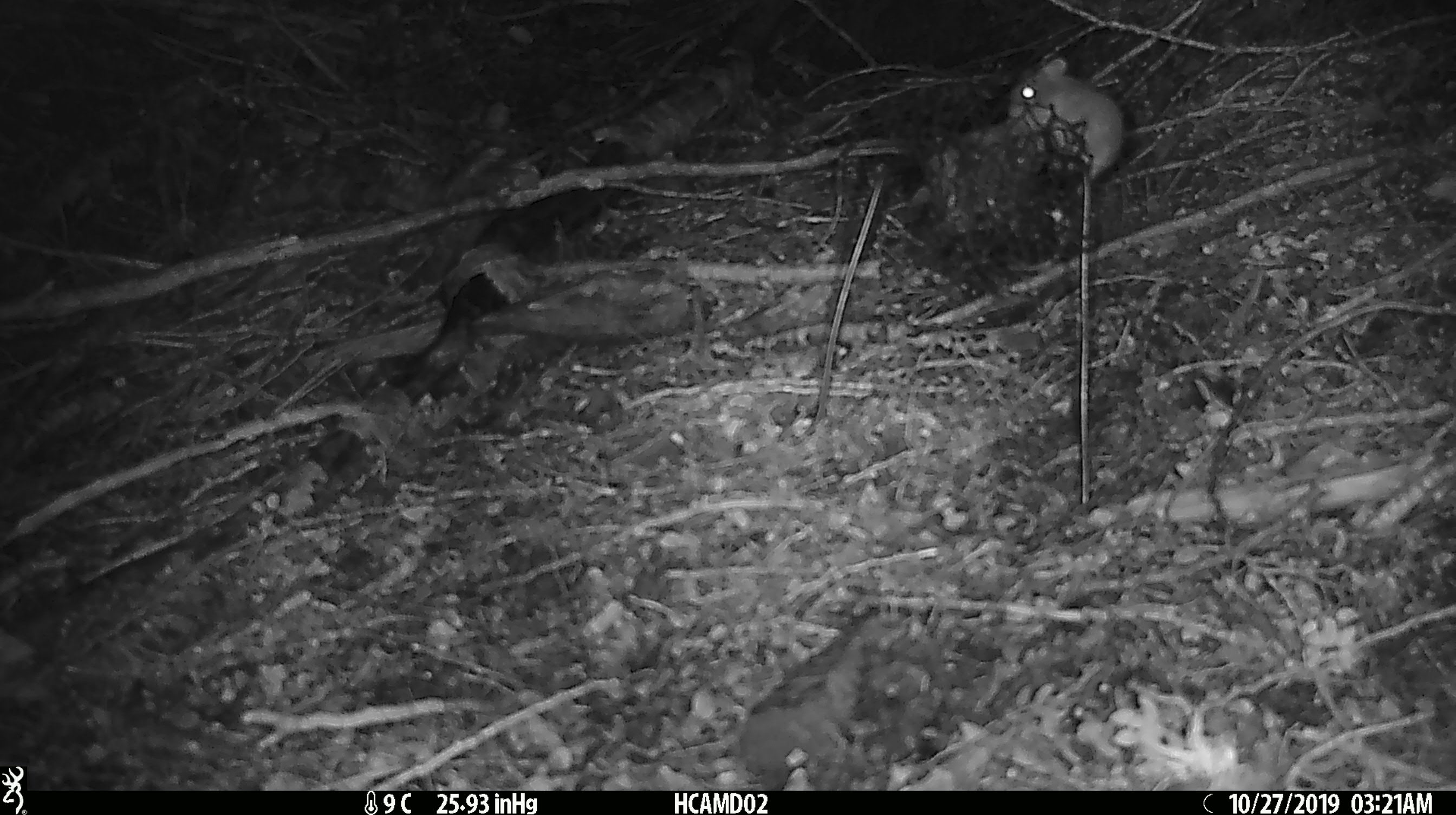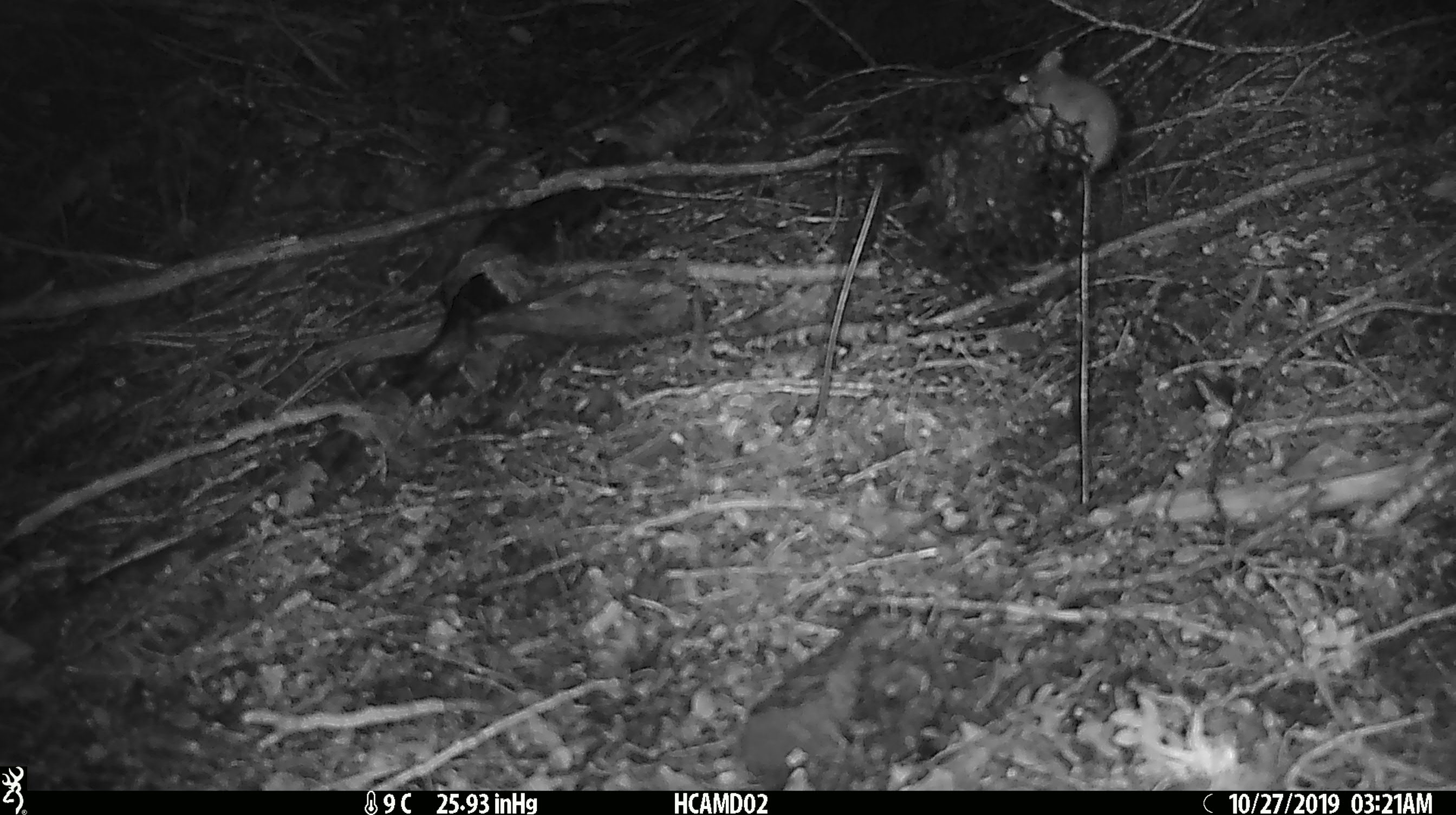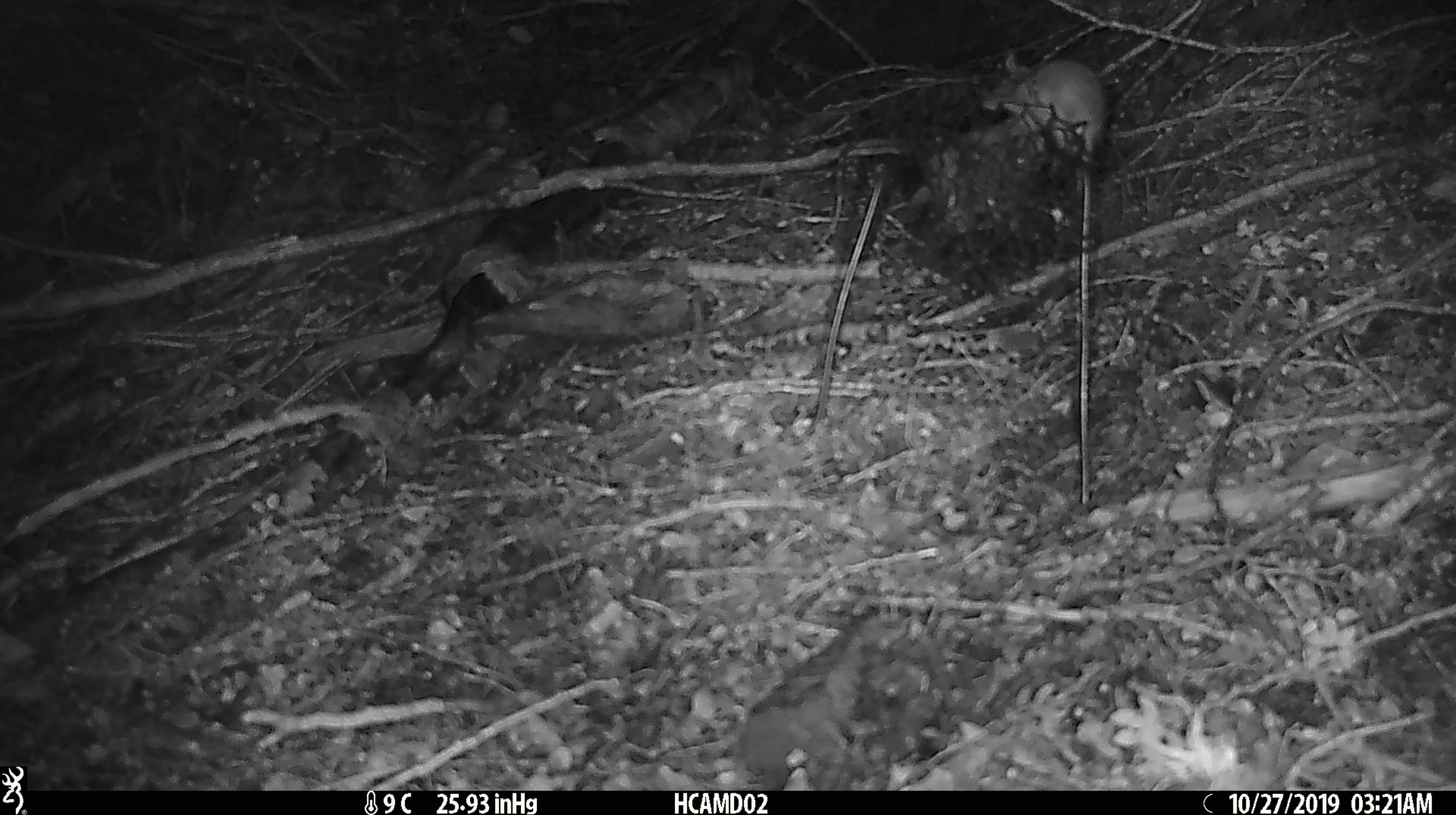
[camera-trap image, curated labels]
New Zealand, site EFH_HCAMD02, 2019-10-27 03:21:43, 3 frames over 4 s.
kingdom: Animalia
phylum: Chordata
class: Mammalia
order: Rodentia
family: Muridae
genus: Mus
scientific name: Mus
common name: mouse